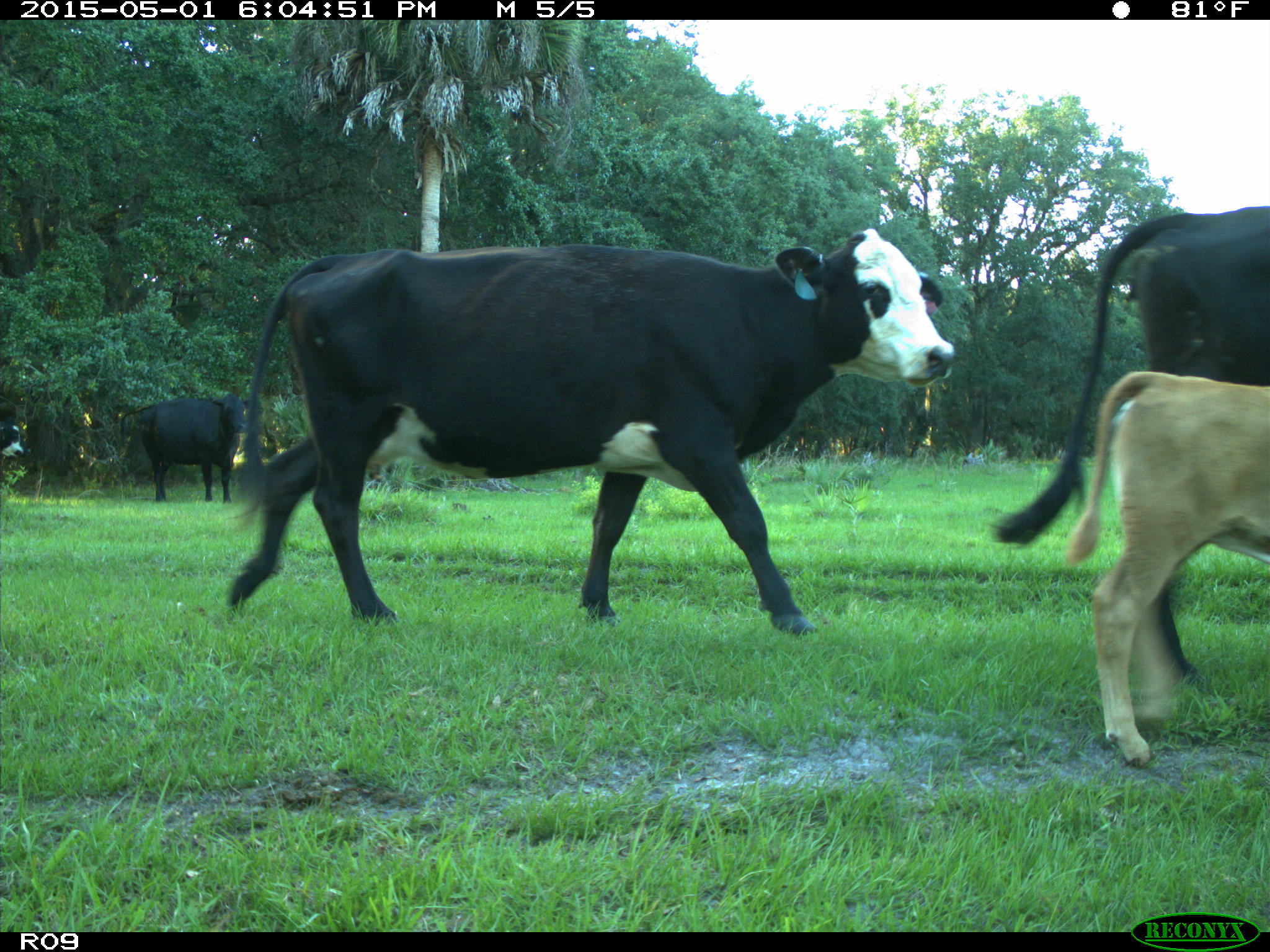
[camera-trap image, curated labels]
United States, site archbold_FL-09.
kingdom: Animalia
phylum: Chordata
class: Mammalia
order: Artiodactyla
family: Bovidae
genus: Bos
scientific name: Bos taurus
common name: domestic cow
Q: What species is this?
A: Bos taurus (domestic cow).